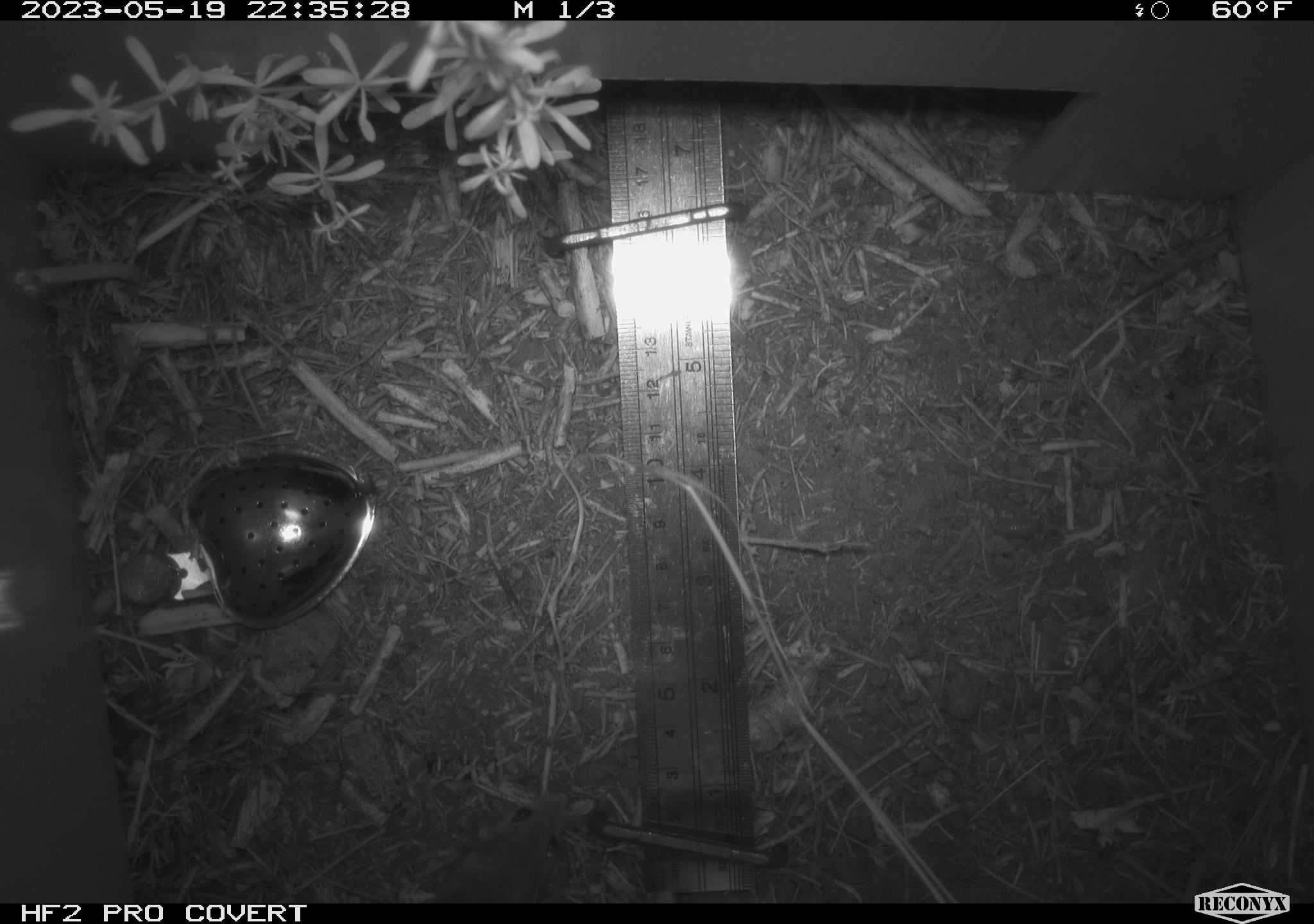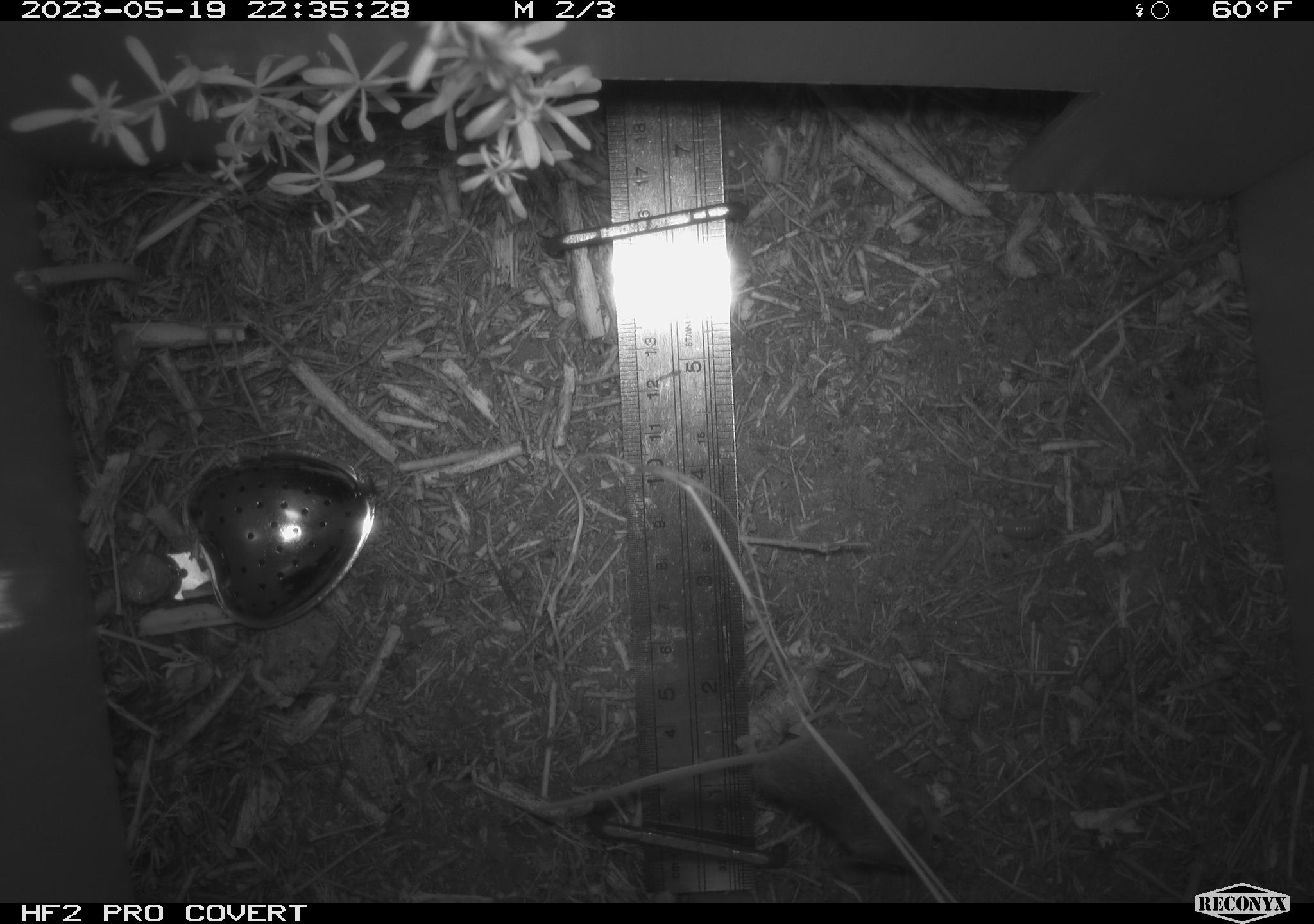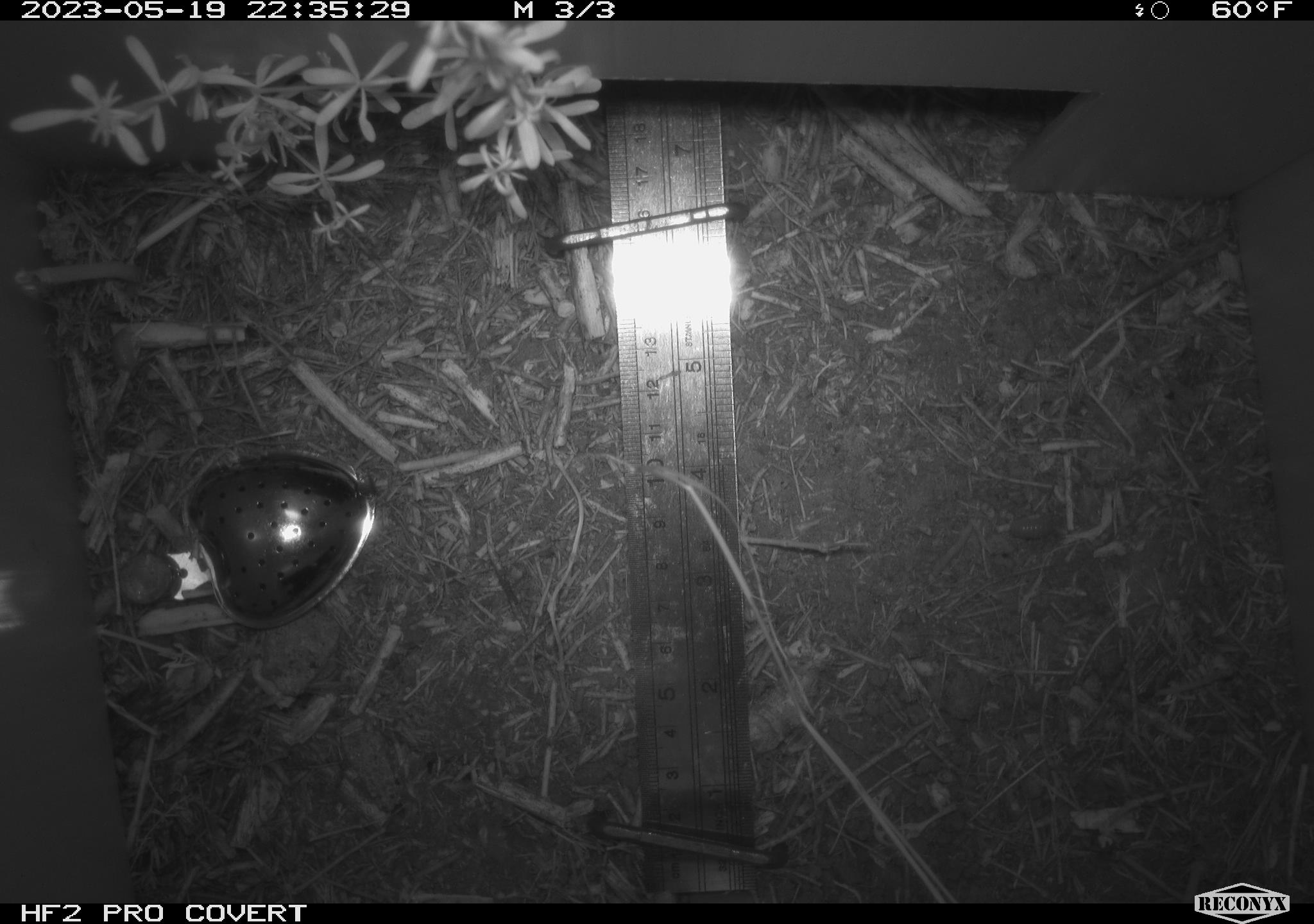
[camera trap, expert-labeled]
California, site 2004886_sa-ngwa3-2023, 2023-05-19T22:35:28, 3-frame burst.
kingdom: Animalia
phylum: Chordata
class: Mammalia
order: Rodentia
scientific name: Rodentia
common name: mouse species